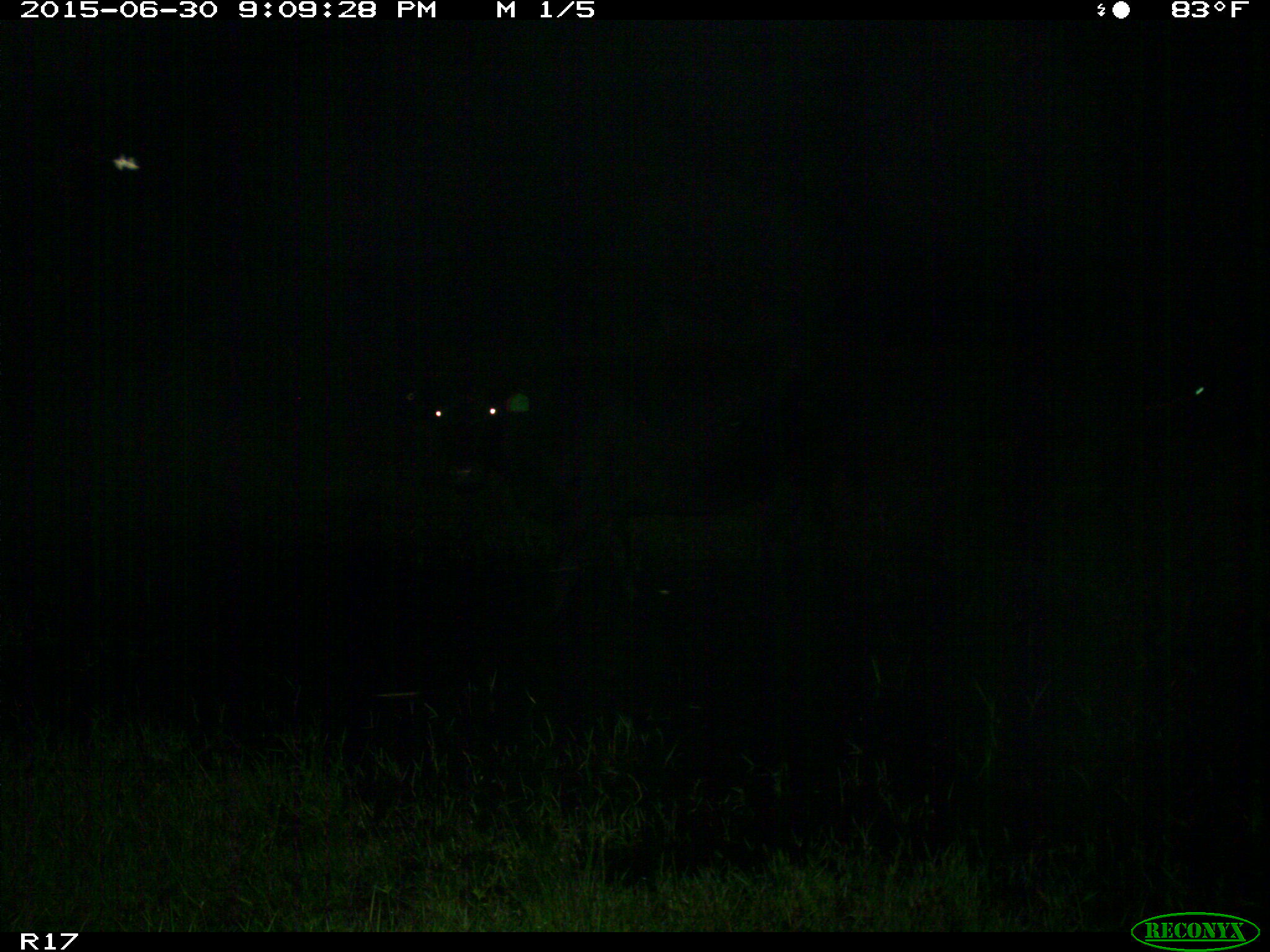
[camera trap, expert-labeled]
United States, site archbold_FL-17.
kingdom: Animalia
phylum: Chordata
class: Mammalia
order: Artiodactyla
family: Bovidae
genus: Bos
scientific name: Bos taurus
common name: domestic cow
Bos taurus (domestic cow).